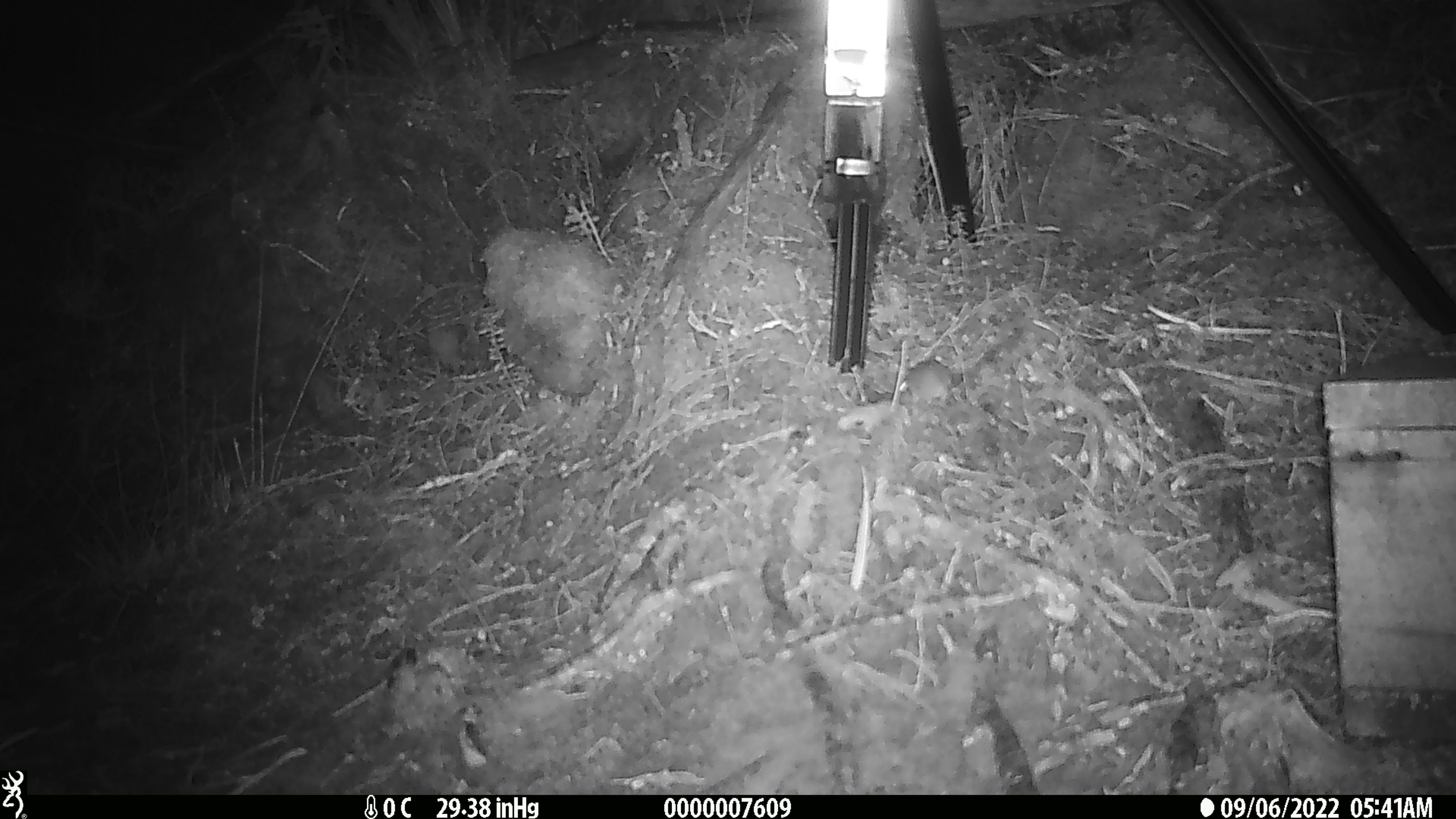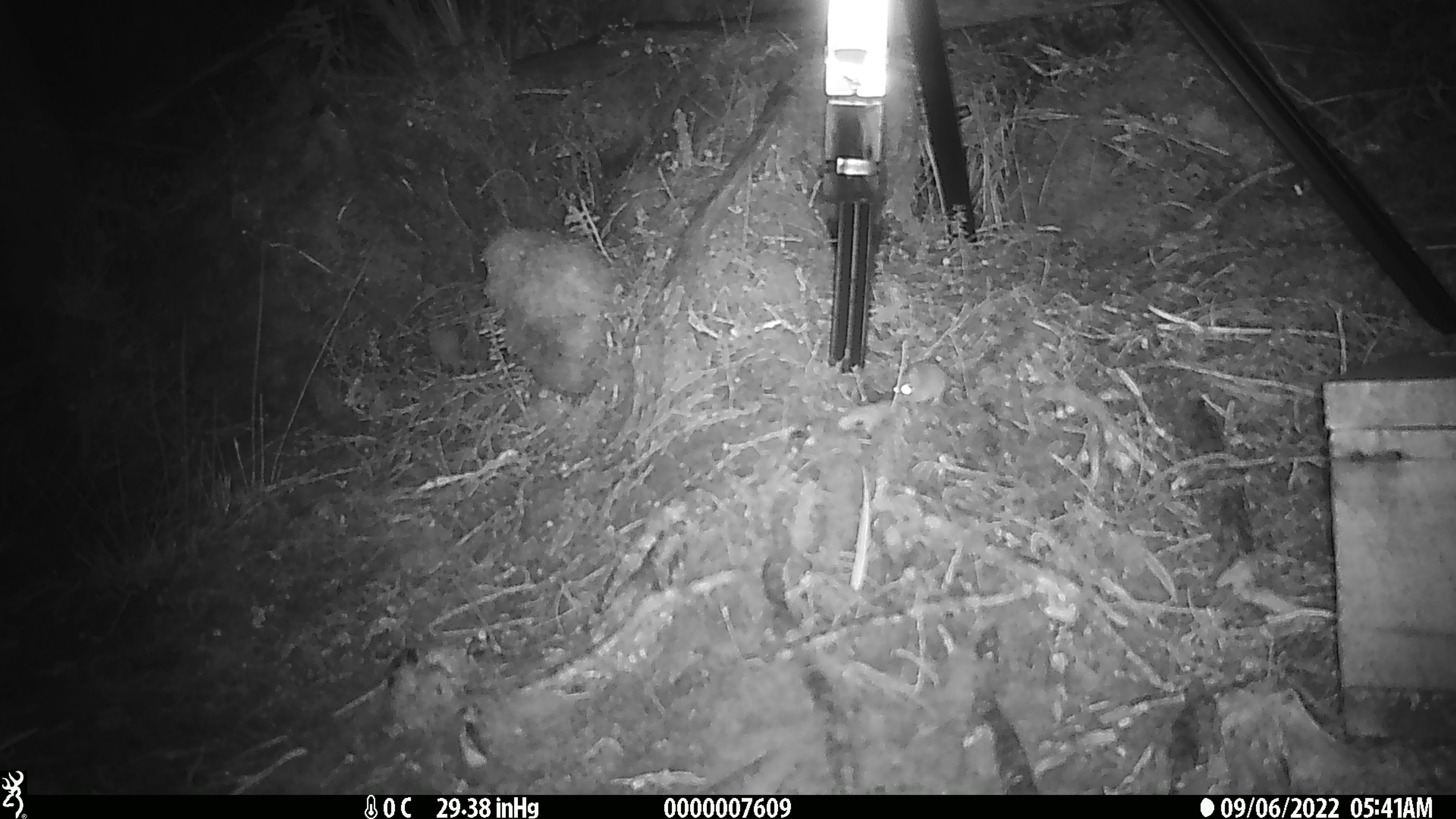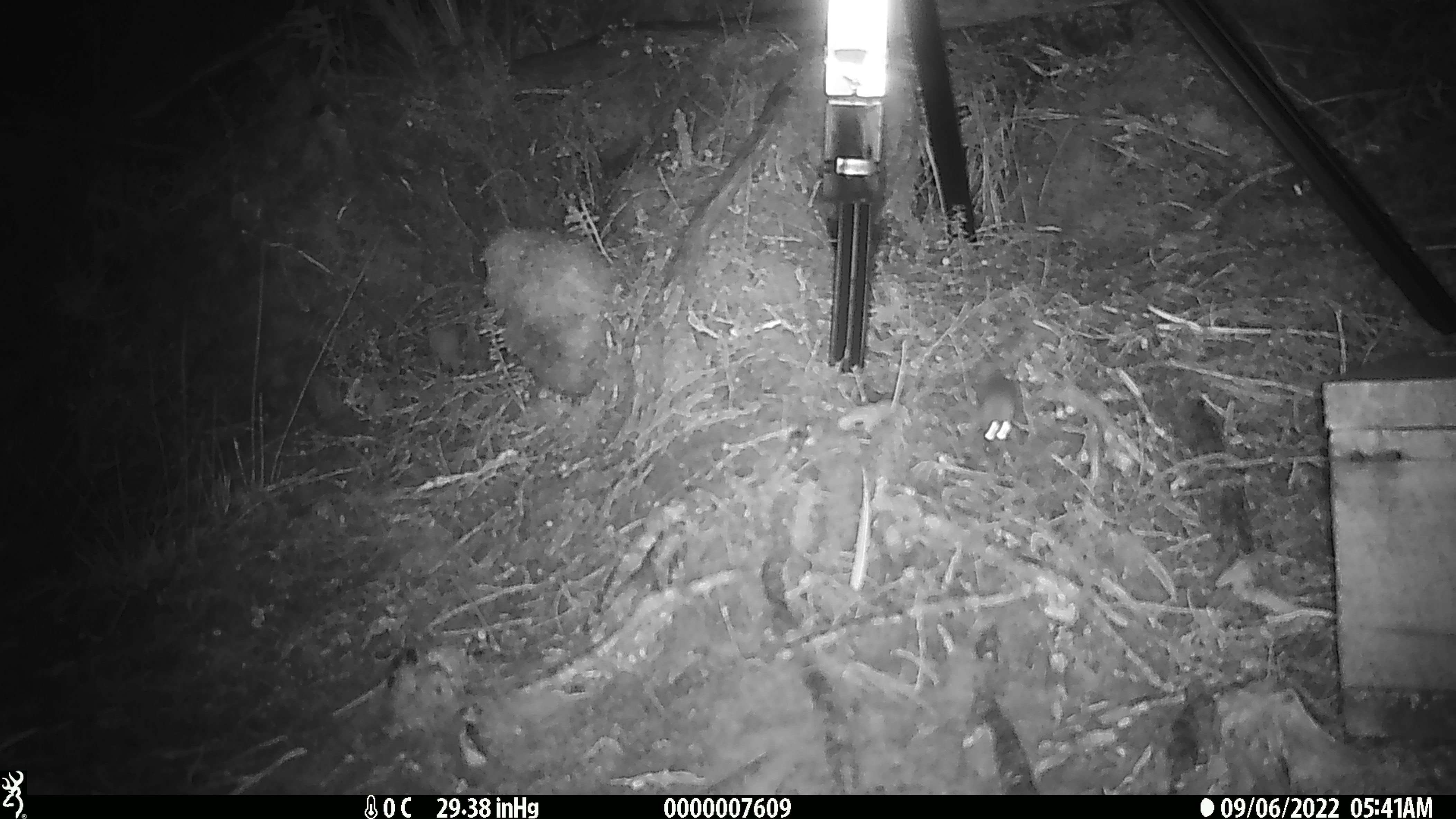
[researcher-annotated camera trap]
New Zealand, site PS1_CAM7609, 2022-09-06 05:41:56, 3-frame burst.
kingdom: Animalia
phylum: Chordata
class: Mammalia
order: Rodentia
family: Muridae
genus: Mus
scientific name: Mus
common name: mouse